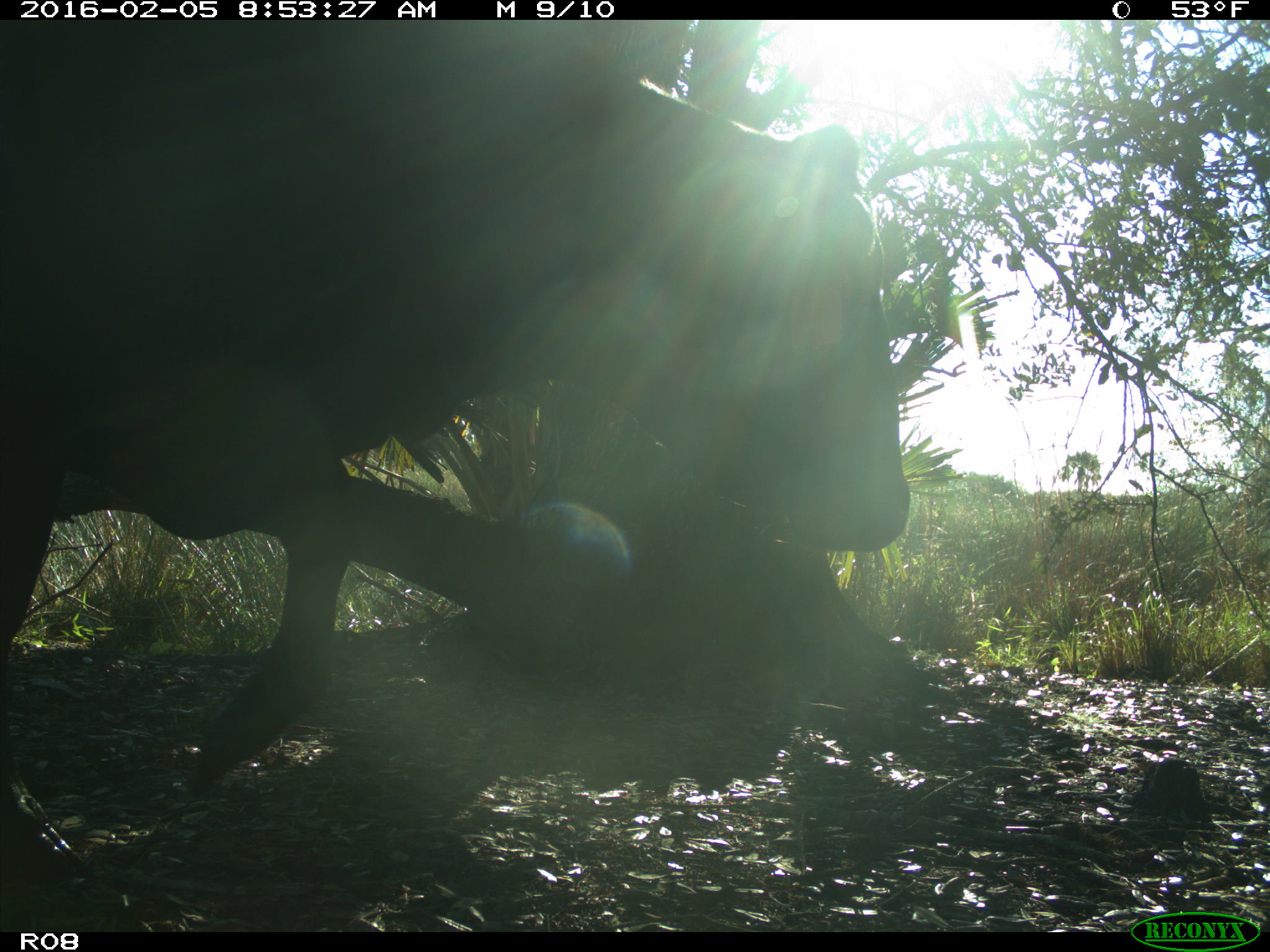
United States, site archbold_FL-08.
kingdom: Animalia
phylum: Chordata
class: Mammalia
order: Artiodactyla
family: Bovidae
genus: Bos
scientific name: Bos taurus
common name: domestic cow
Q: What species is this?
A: Bos taurus (domestic cow).